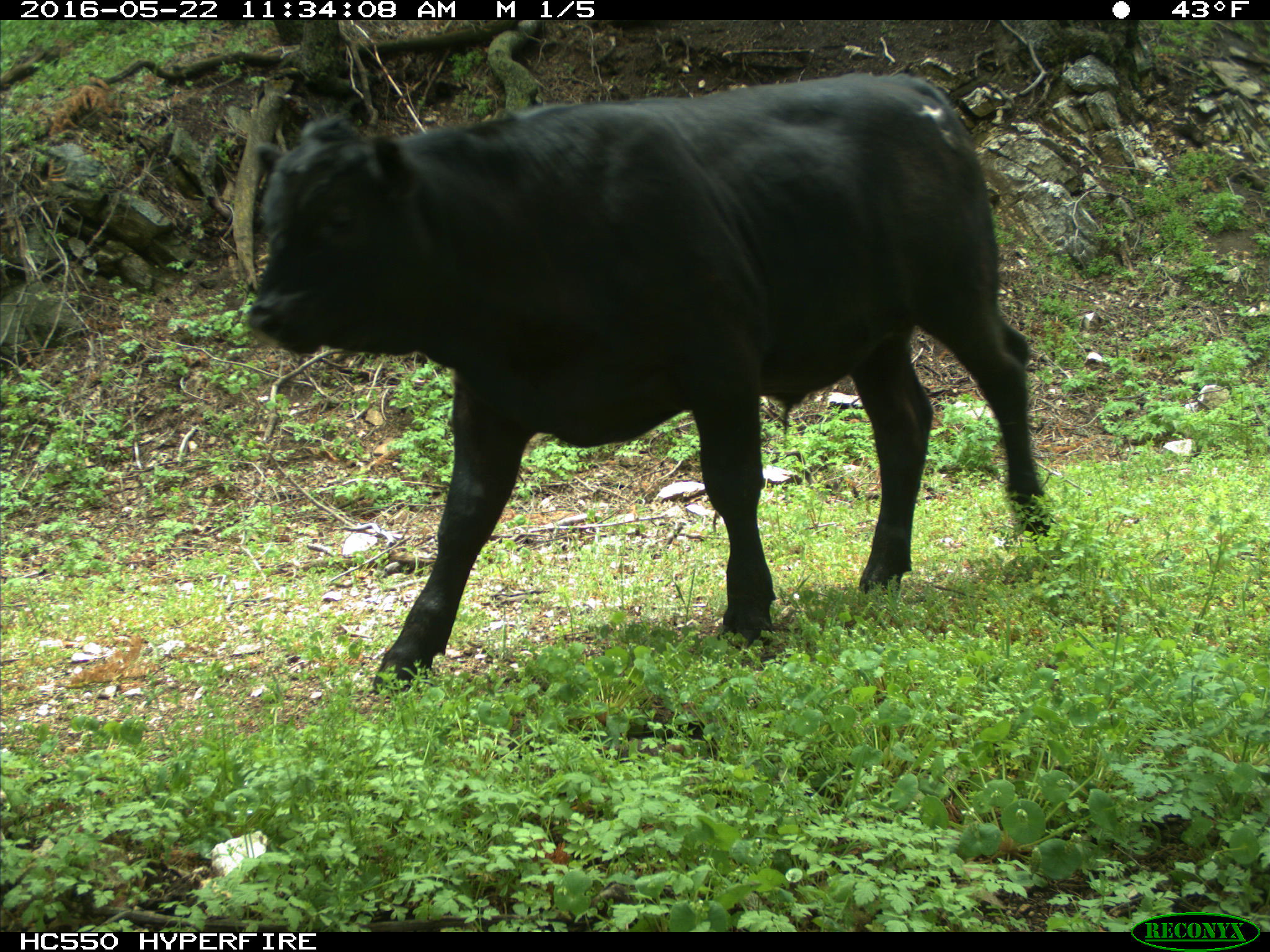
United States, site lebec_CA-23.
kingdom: Animalia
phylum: Chordata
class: Mammalia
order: Artiodactyla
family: Bovidae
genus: Bos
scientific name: Bos taurus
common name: domestic cow